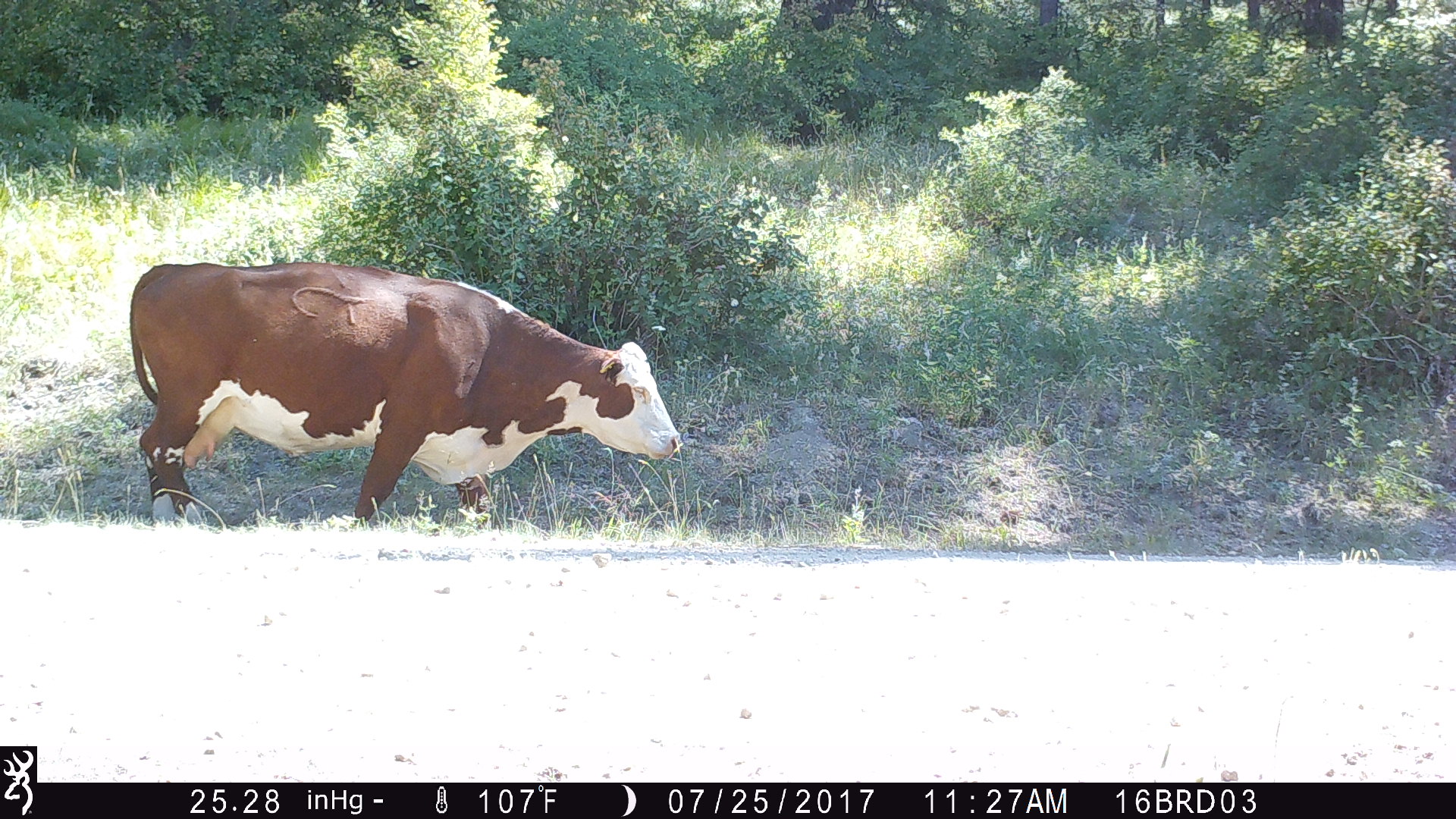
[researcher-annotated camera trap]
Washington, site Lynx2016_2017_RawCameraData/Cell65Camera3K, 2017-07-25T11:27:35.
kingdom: Animalia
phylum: Chordata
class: Mammalia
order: Artiodactyla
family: Bovidae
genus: Bos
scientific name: Bos taurus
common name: domestic cattle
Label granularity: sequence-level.